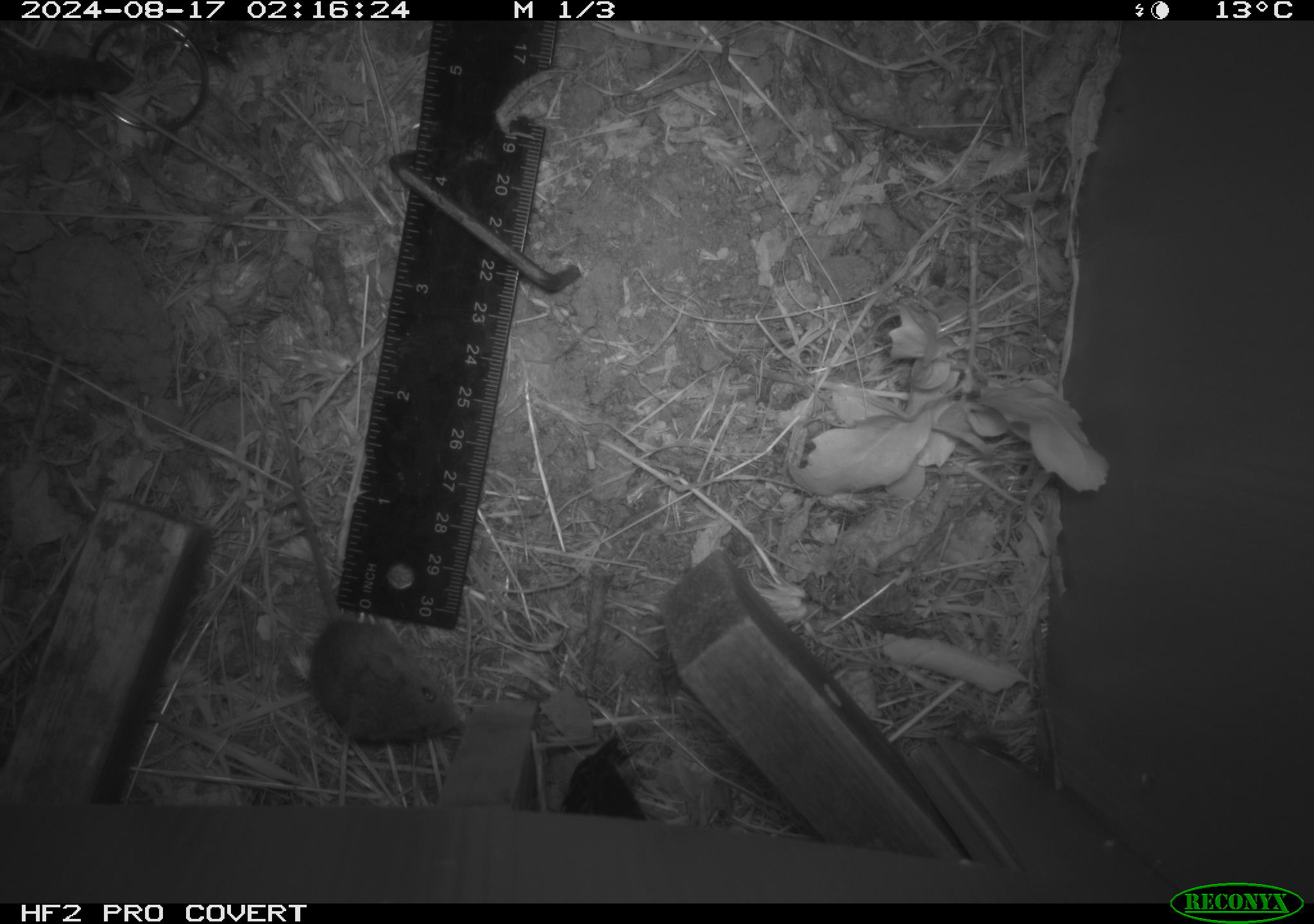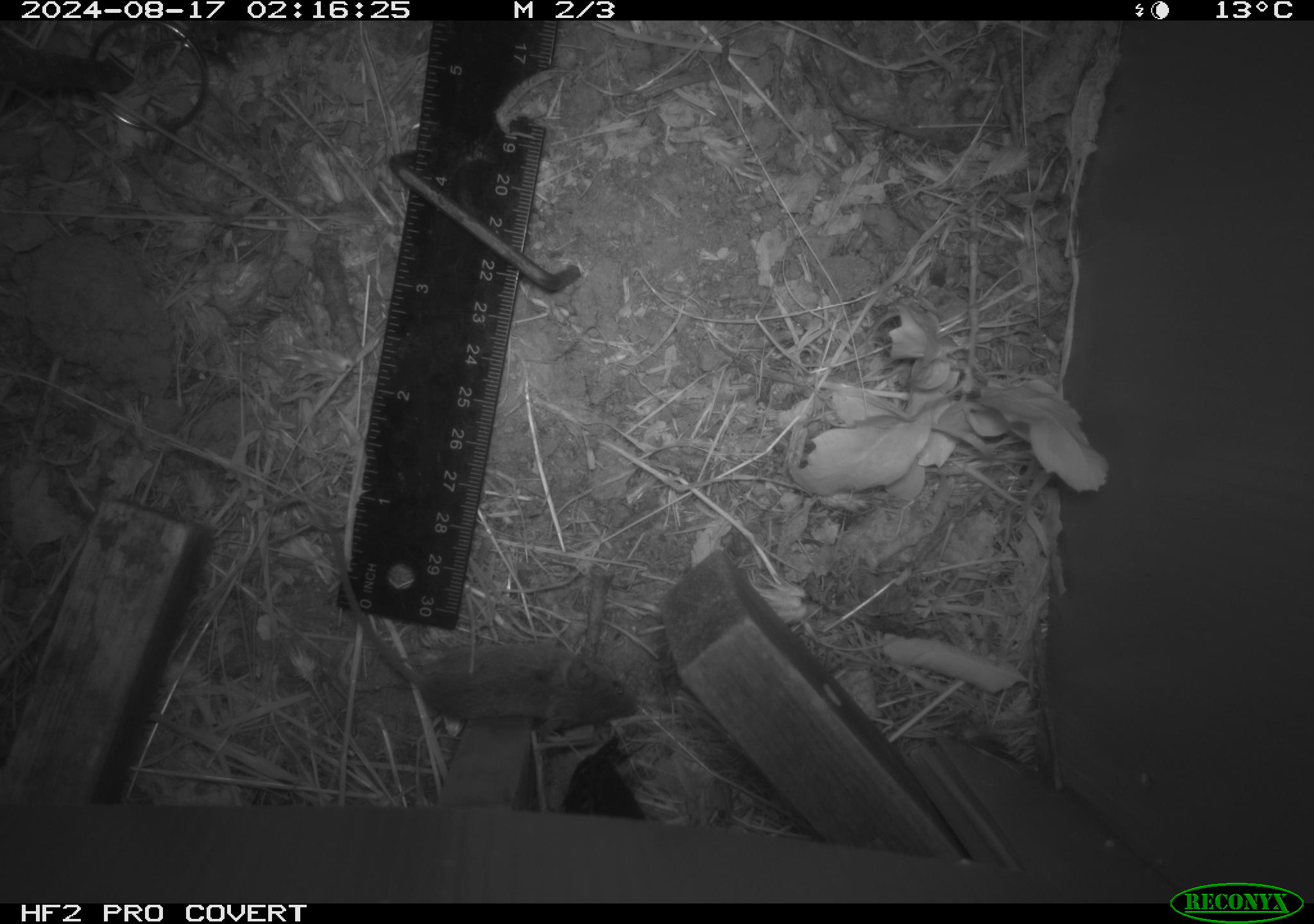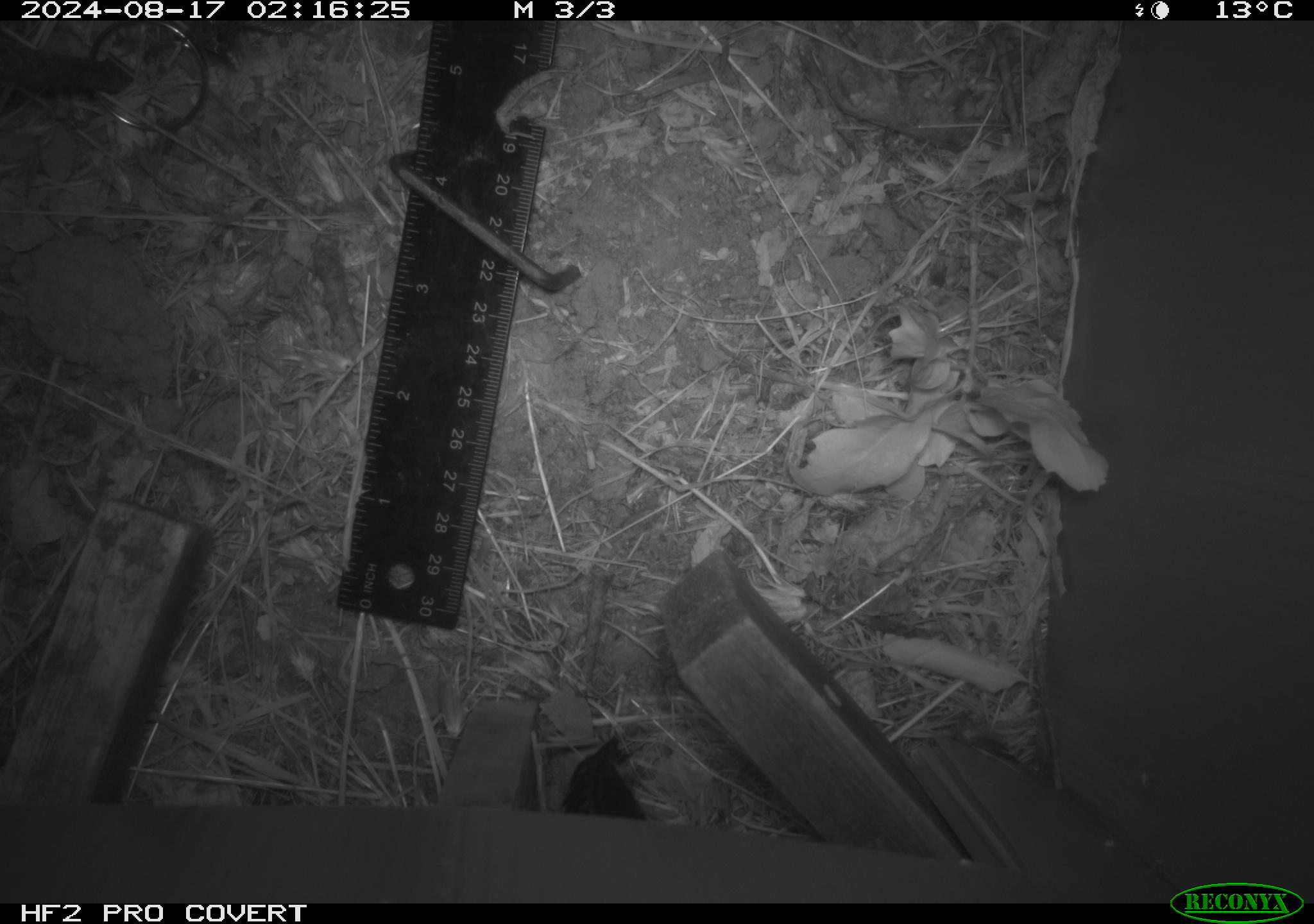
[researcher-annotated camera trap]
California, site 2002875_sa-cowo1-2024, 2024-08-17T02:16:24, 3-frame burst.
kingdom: Animalia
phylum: Chordata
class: Mammalia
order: Rodentia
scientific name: Rodentia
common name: mouse species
Mouse species (Rodentia).